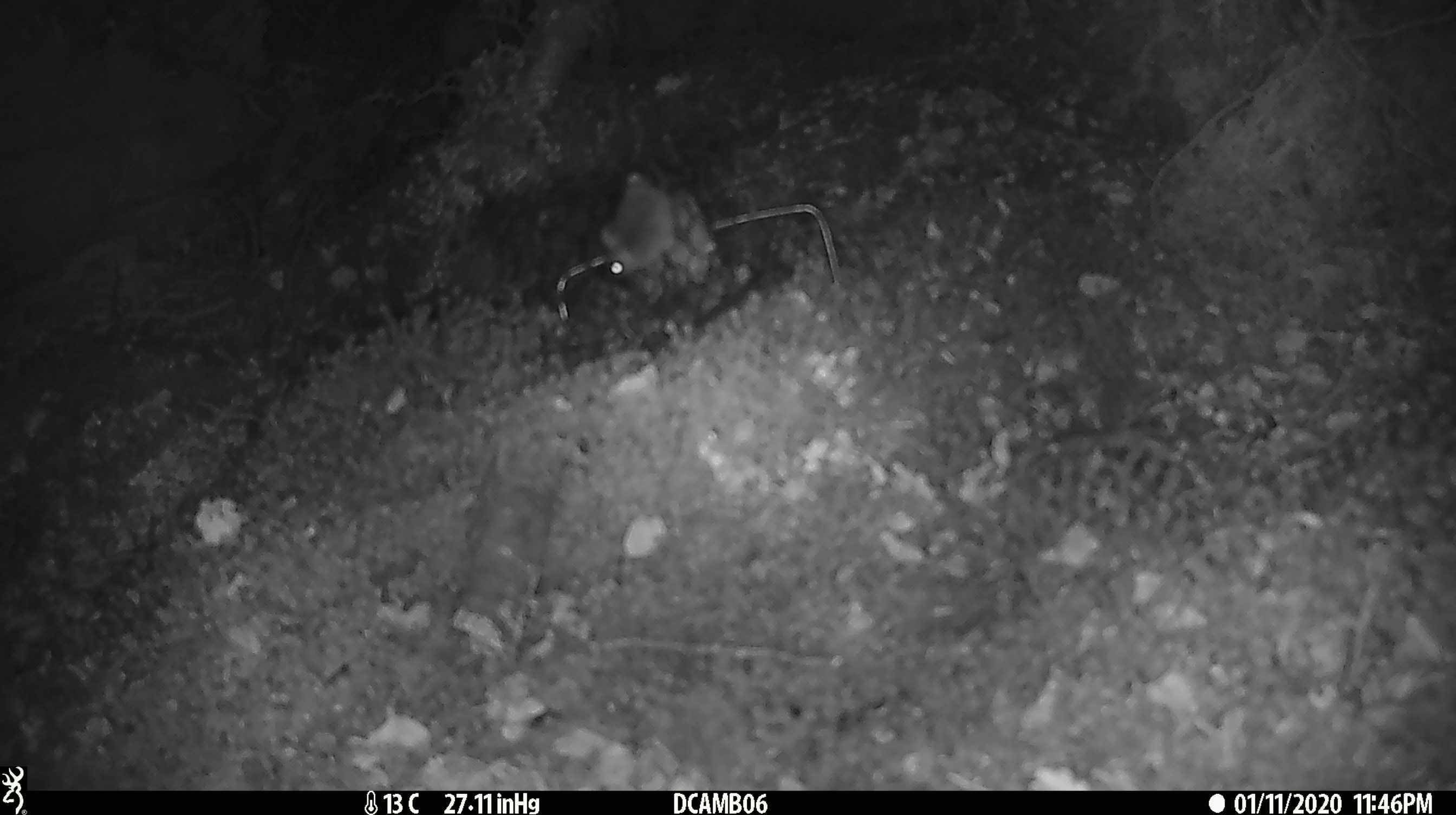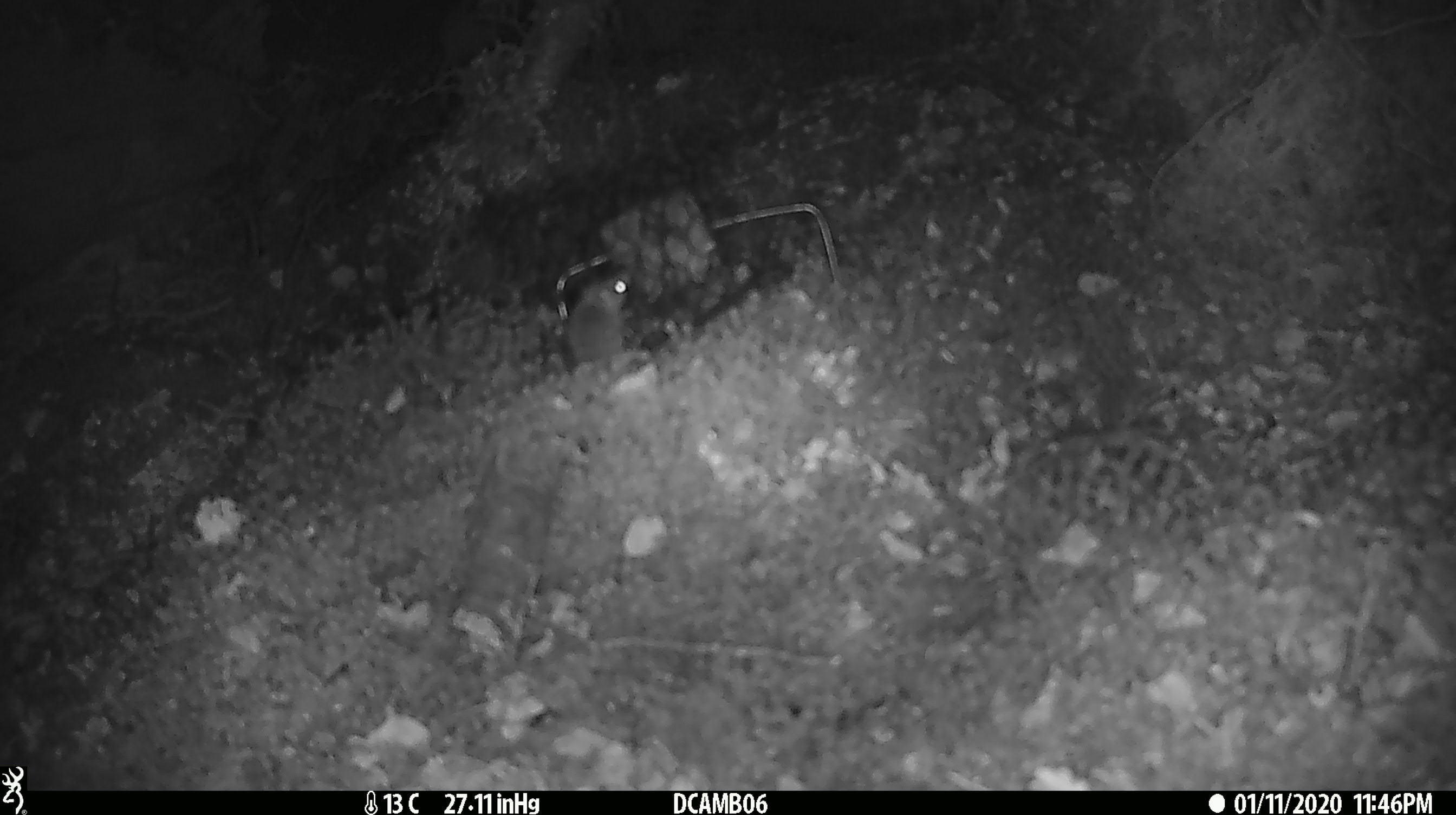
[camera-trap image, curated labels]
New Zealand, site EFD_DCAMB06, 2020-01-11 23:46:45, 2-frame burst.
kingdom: Animalia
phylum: Chordata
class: Mammalia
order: Rodentia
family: Muridae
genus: Mus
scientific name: Mus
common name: mouse